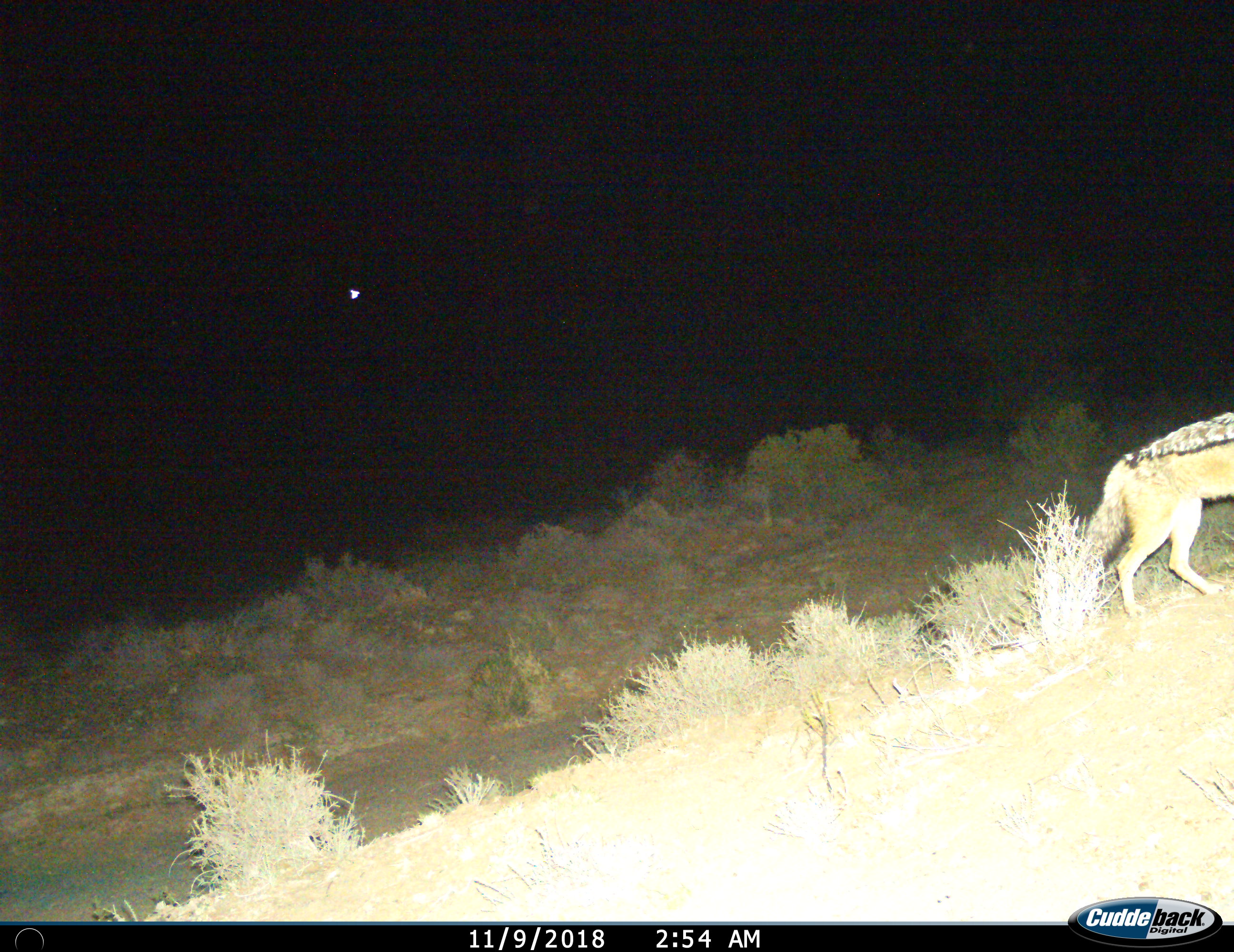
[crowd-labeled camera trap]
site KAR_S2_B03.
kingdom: Animalia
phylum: Chordata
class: Mammalia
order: Carnivora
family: Canidae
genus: Lupulella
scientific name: Lupulella mesomelas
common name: black-backed jackal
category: jackalblackbacked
Jackalblackbacked (black-backed jackal) (Lupulella mesomelas), count 1. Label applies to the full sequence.